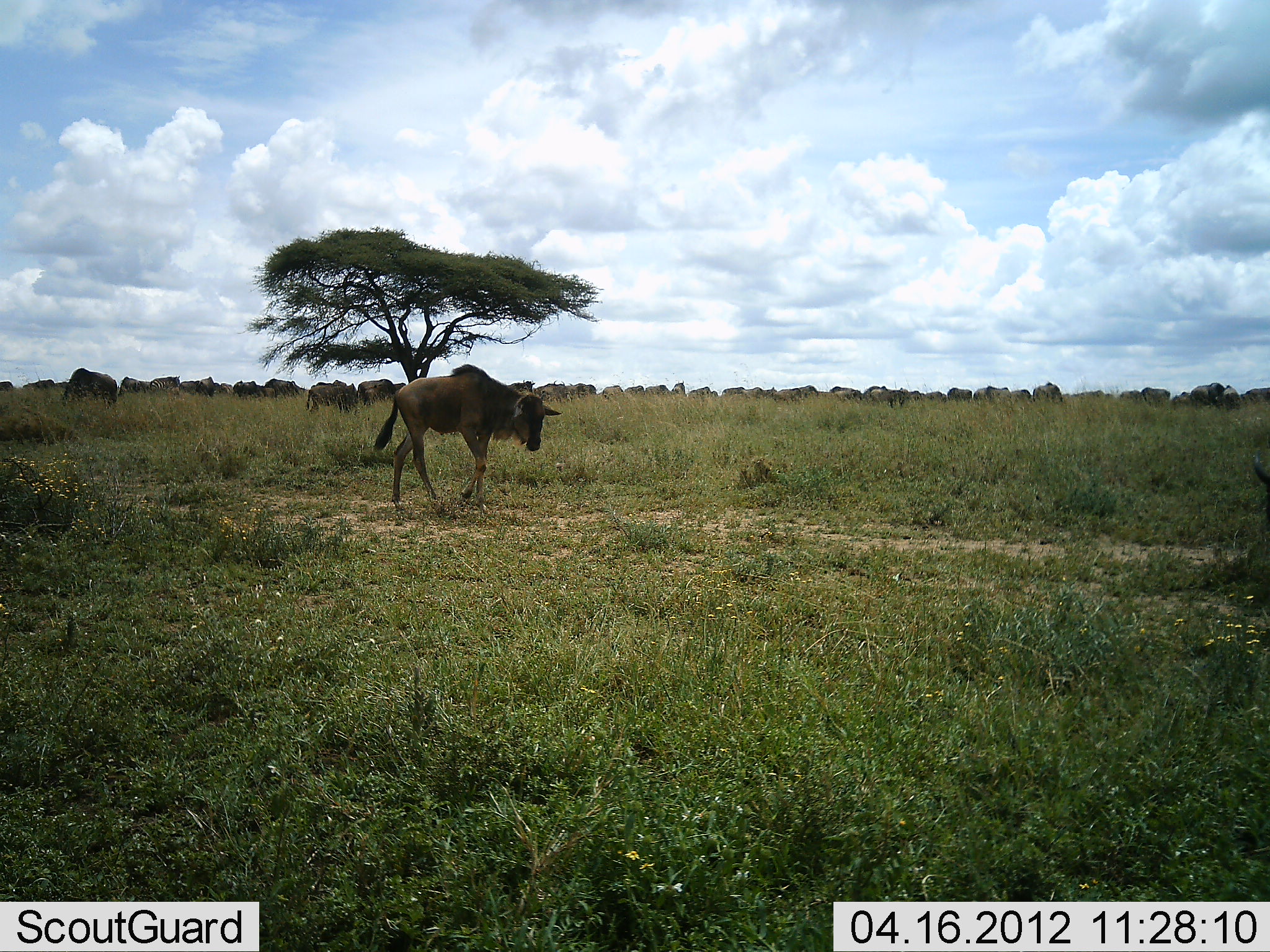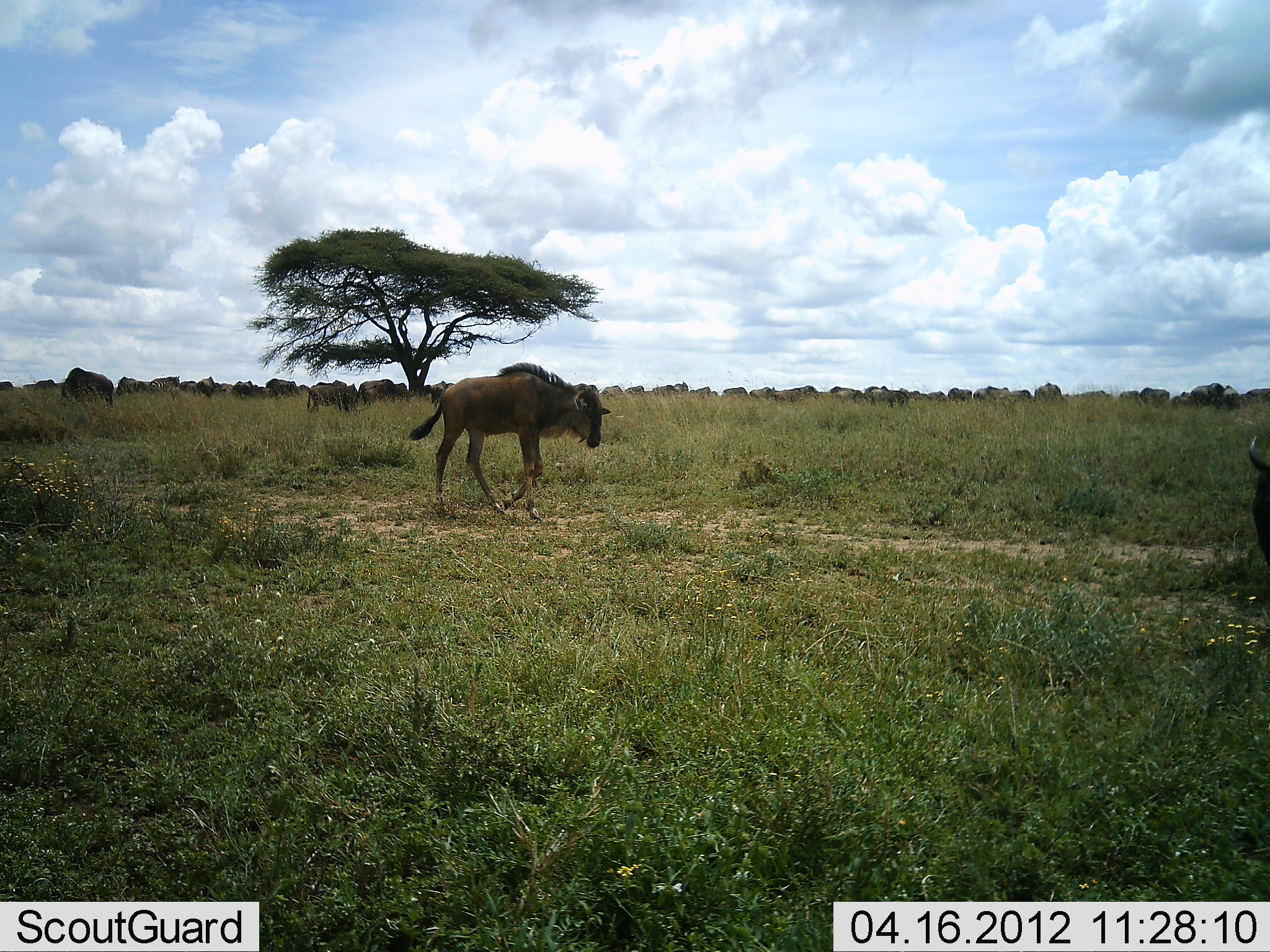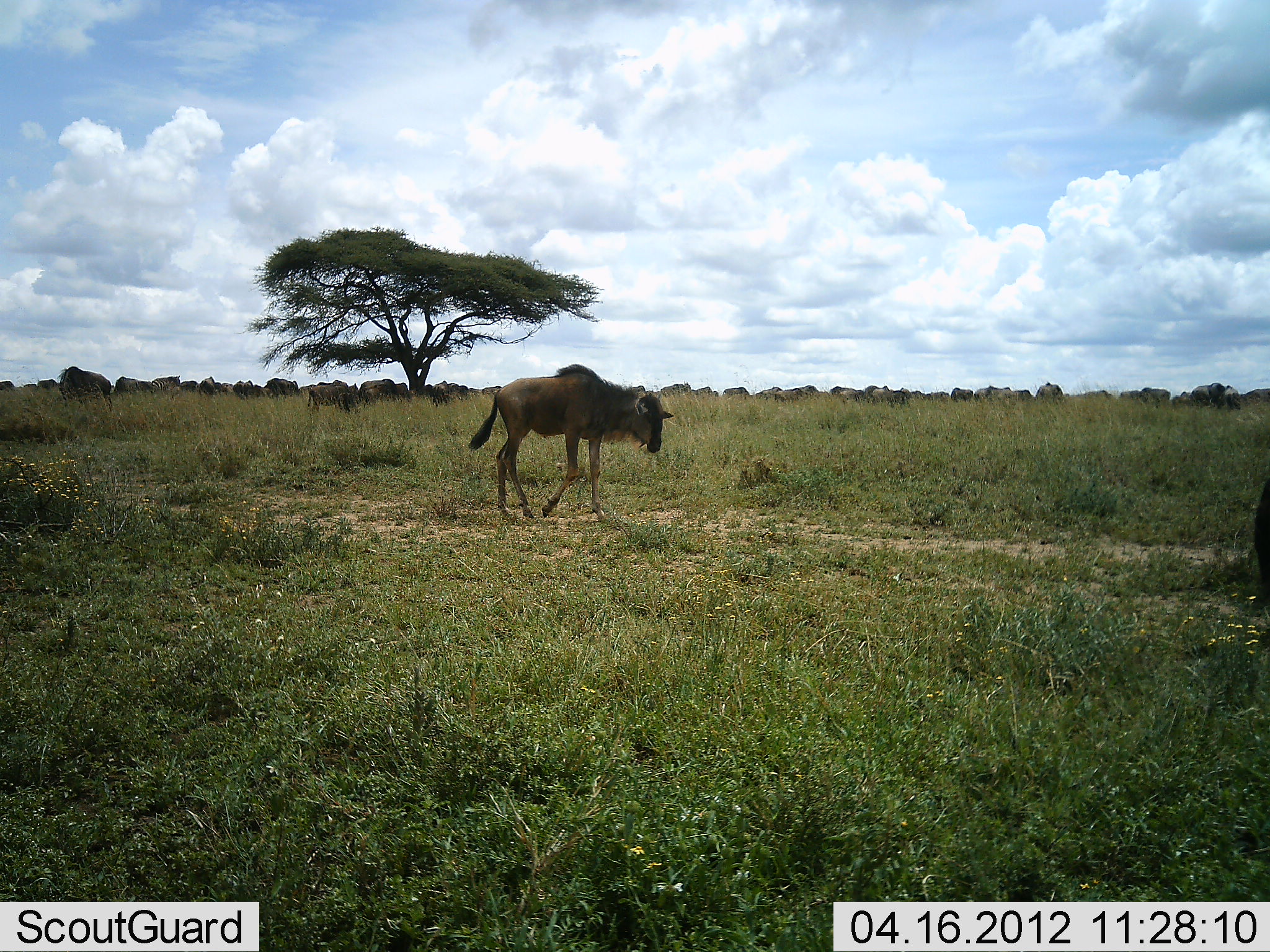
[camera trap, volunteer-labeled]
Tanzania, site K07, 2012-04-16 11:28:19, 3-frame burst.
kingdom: Animalia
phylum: Chordata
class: Mammalia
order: Artiodactyla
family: Bovidae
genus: Connochaetes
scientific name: Connochaetes taurinus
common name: blue wildebeest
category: wildebeest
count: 11-50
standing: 50%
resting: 10%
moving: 85%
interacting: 10%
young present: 50%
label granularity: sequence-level